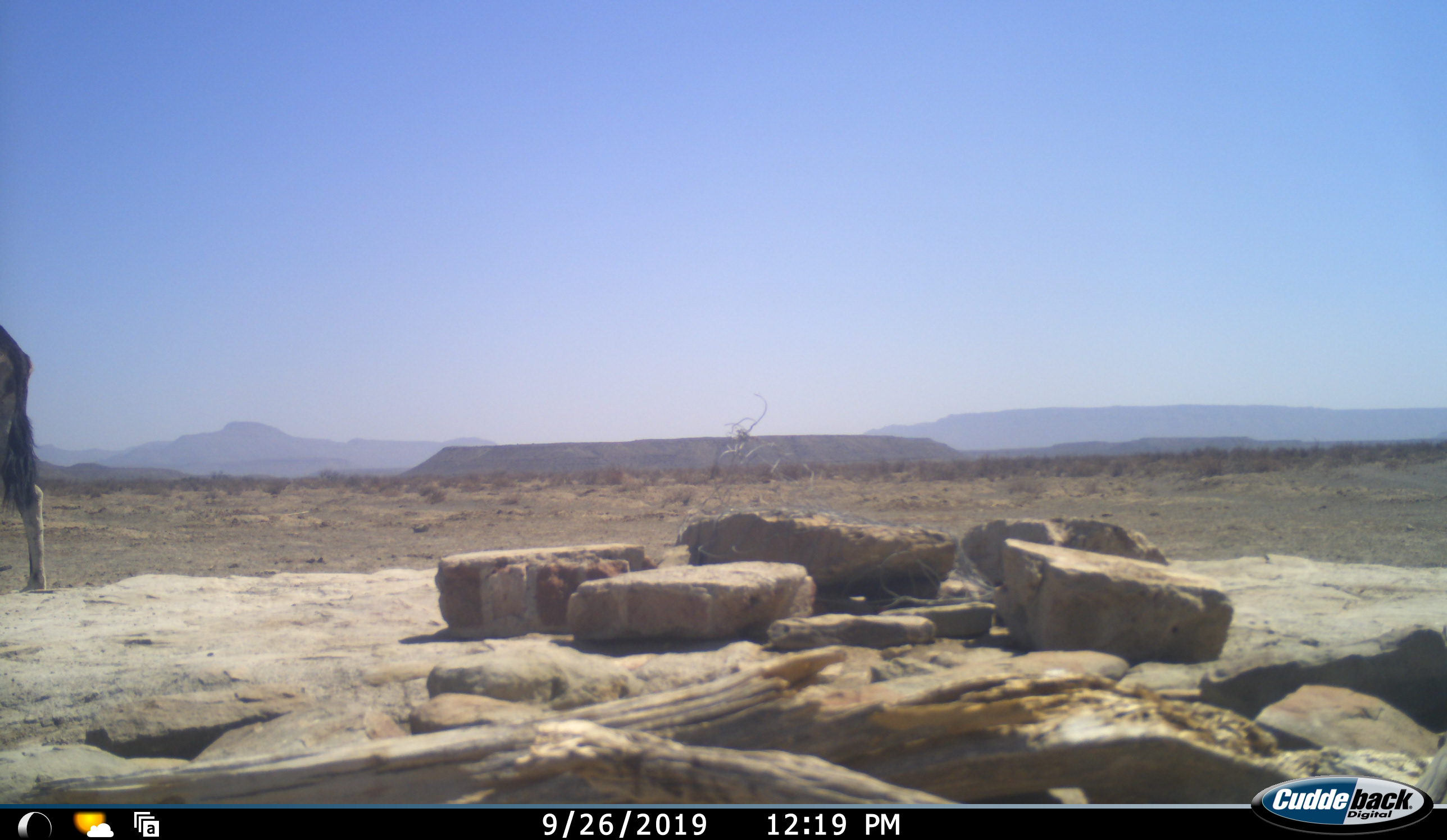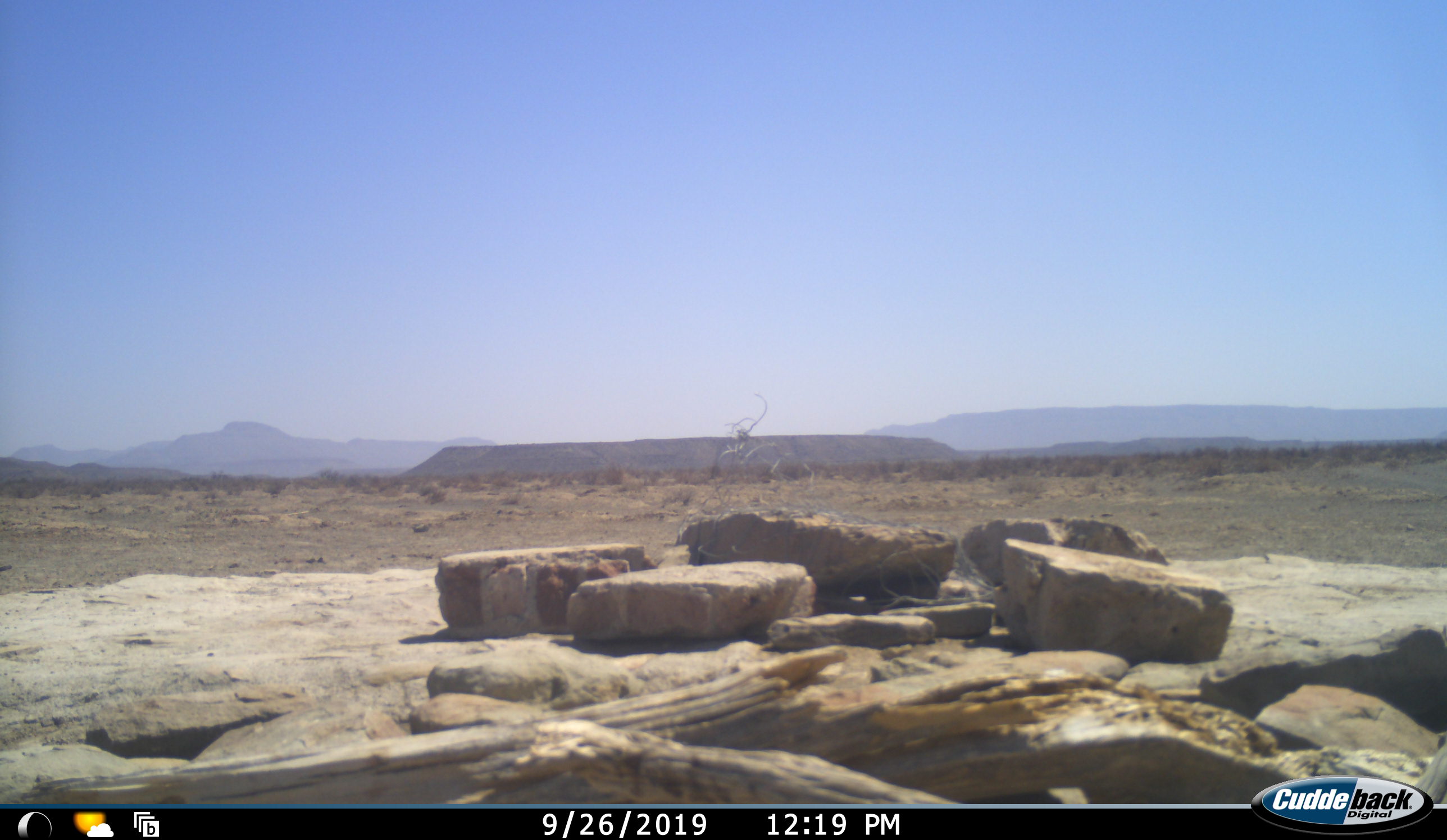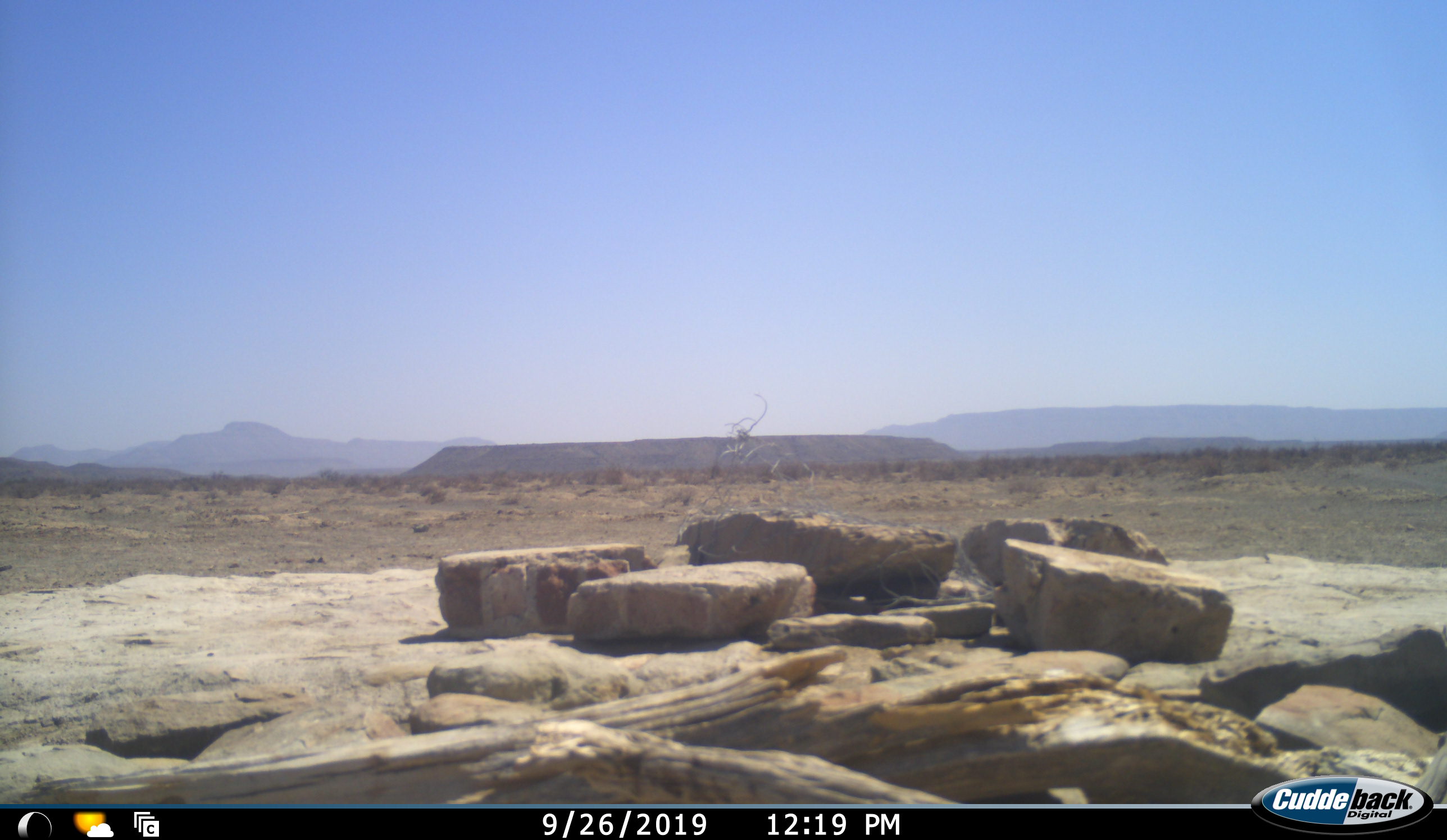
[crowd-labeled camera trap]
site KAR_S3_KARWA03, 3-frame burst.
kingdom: Animalia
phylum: Chordata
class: Mammalia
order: Artiodactyla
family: Bovidae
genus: Oryx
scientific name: Oryx gazella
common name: gemsbok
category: oryx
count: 1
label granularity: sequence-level